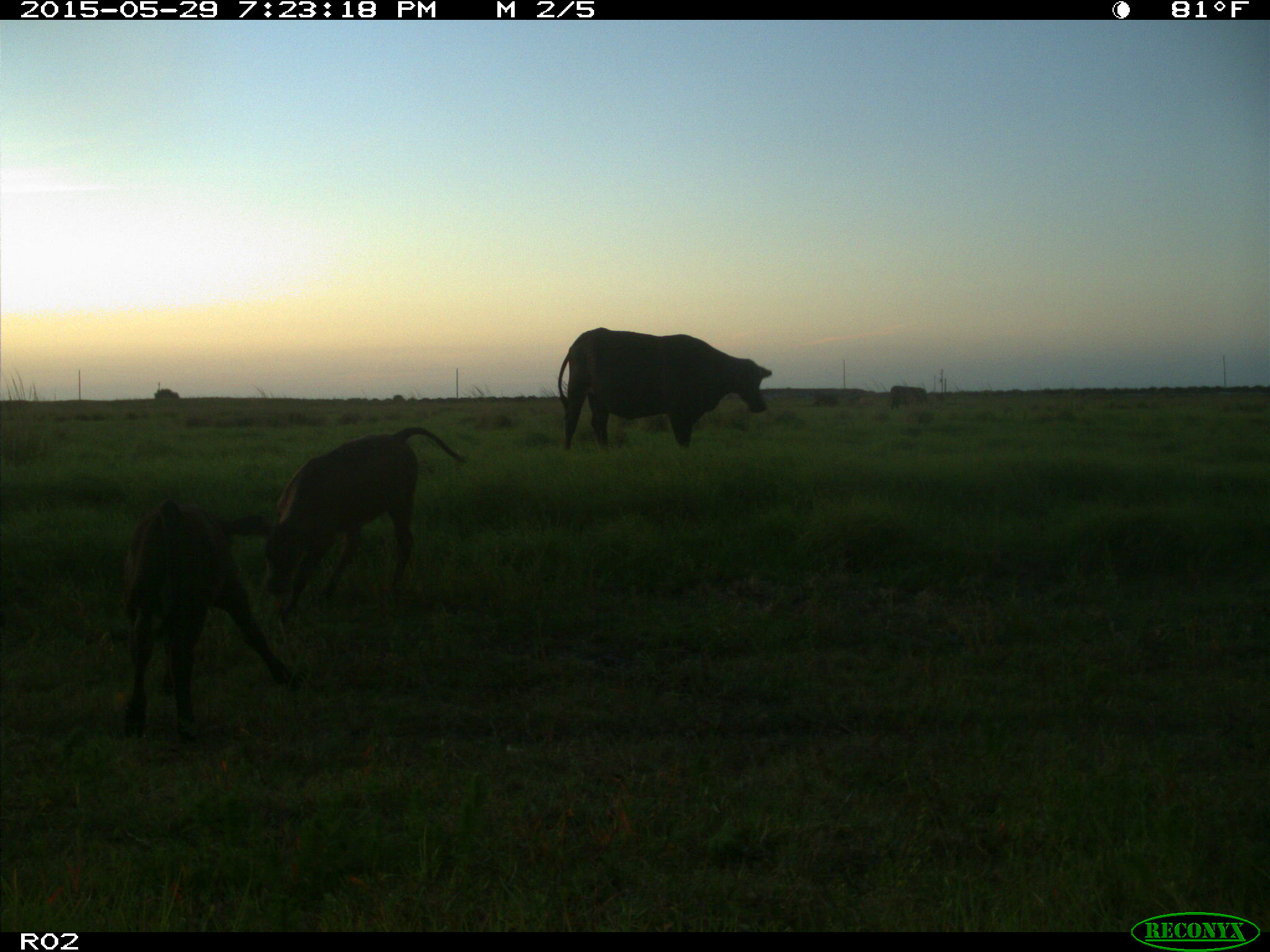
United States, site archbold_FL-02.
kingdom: Animalia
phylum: Chordata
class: Mammalia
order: Artiodactyla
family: Bovidae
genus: Bos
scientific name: Bos taurus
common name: domestic cow